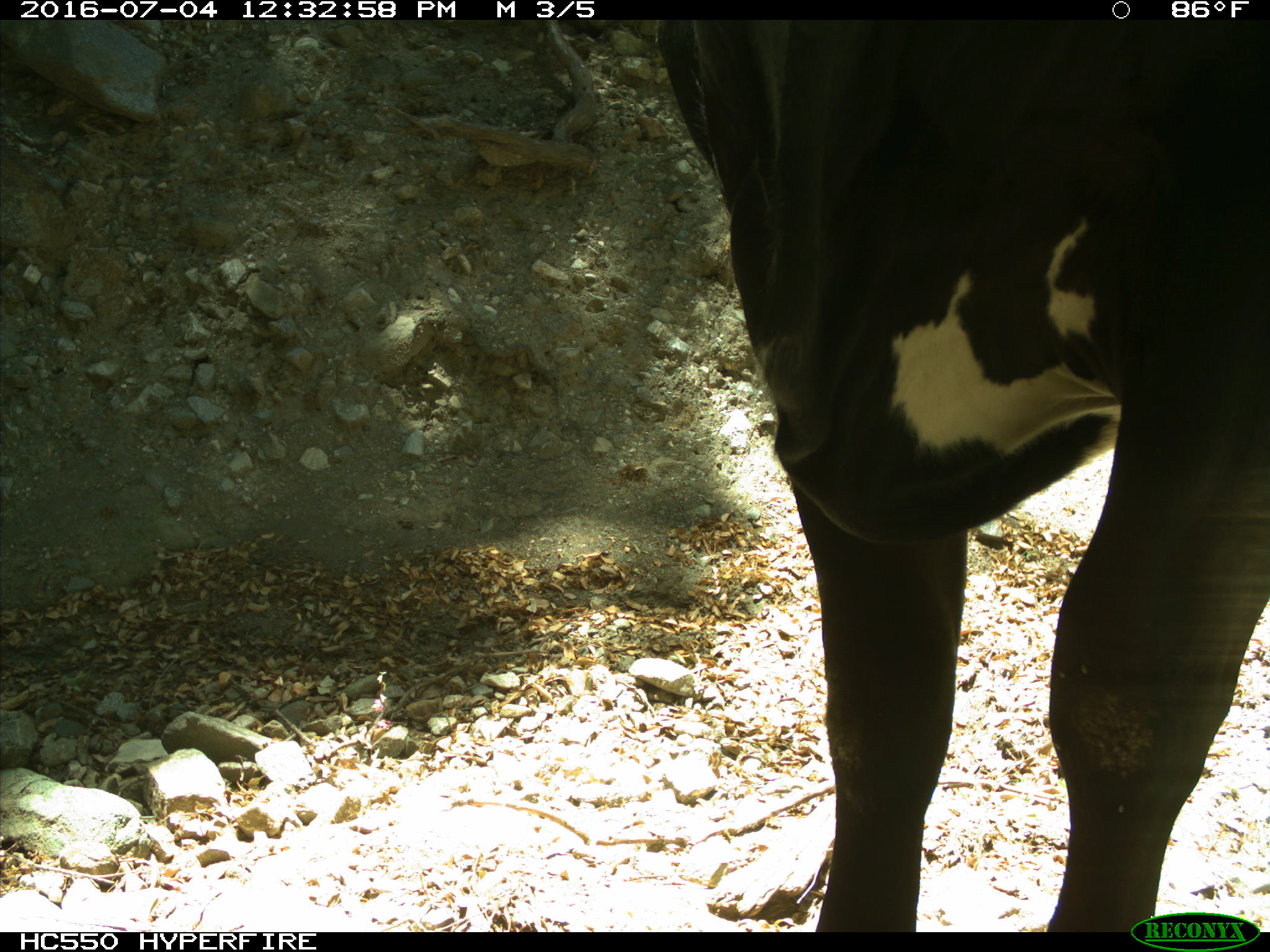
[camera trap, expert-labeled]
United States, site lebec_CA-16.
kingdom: Animalia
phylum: Chordata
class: Mammalia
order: Artiodactyla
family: Bovidae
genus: Bos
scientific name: Bos taurus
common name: domestic cow